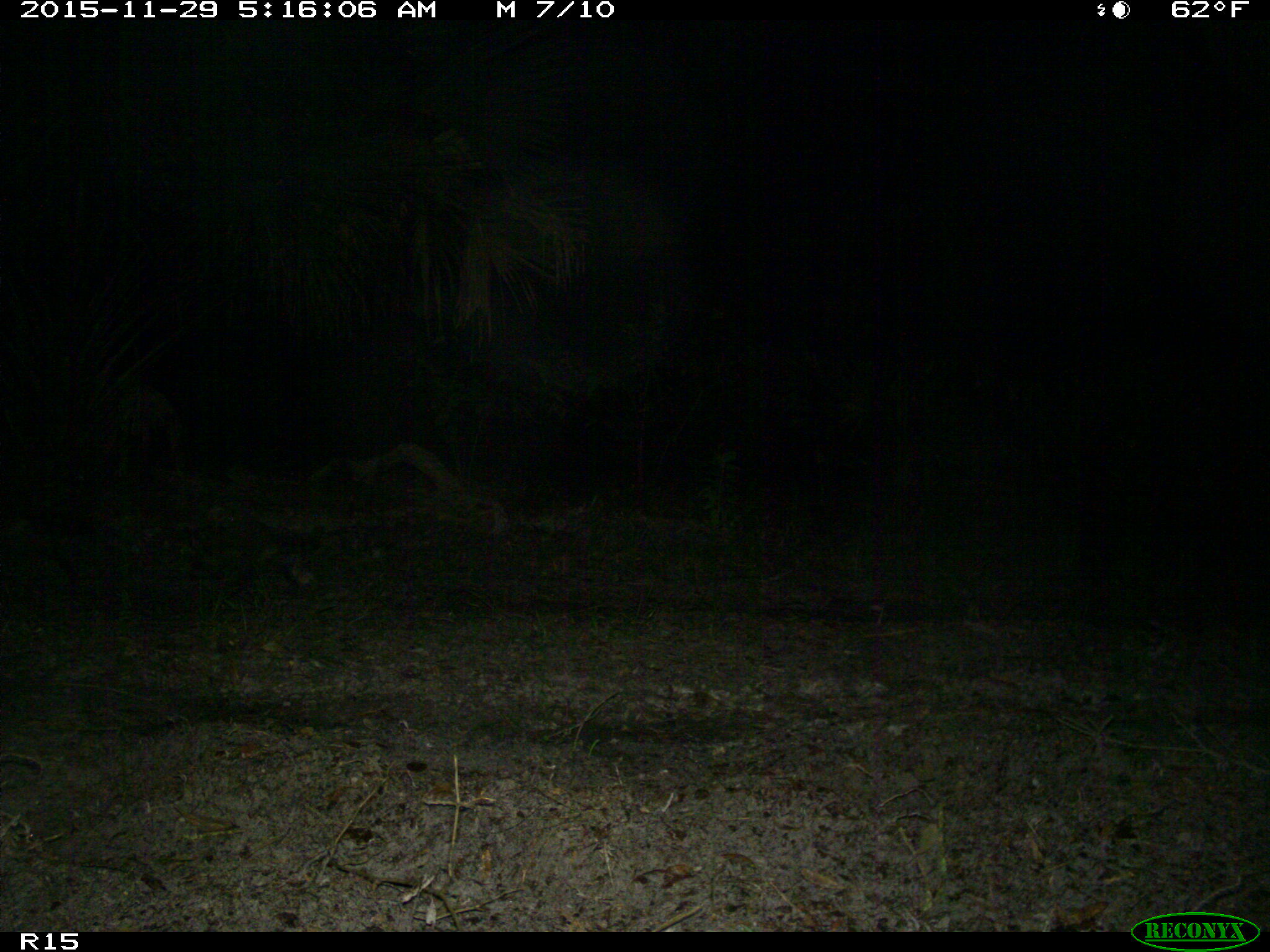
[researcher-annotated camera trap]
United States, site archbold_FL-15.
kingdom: Animalia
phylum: Chordata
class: Mammalia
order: Carnivora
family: Procyonidae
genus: Procyon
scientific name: Procyon lotor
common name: common raccoon